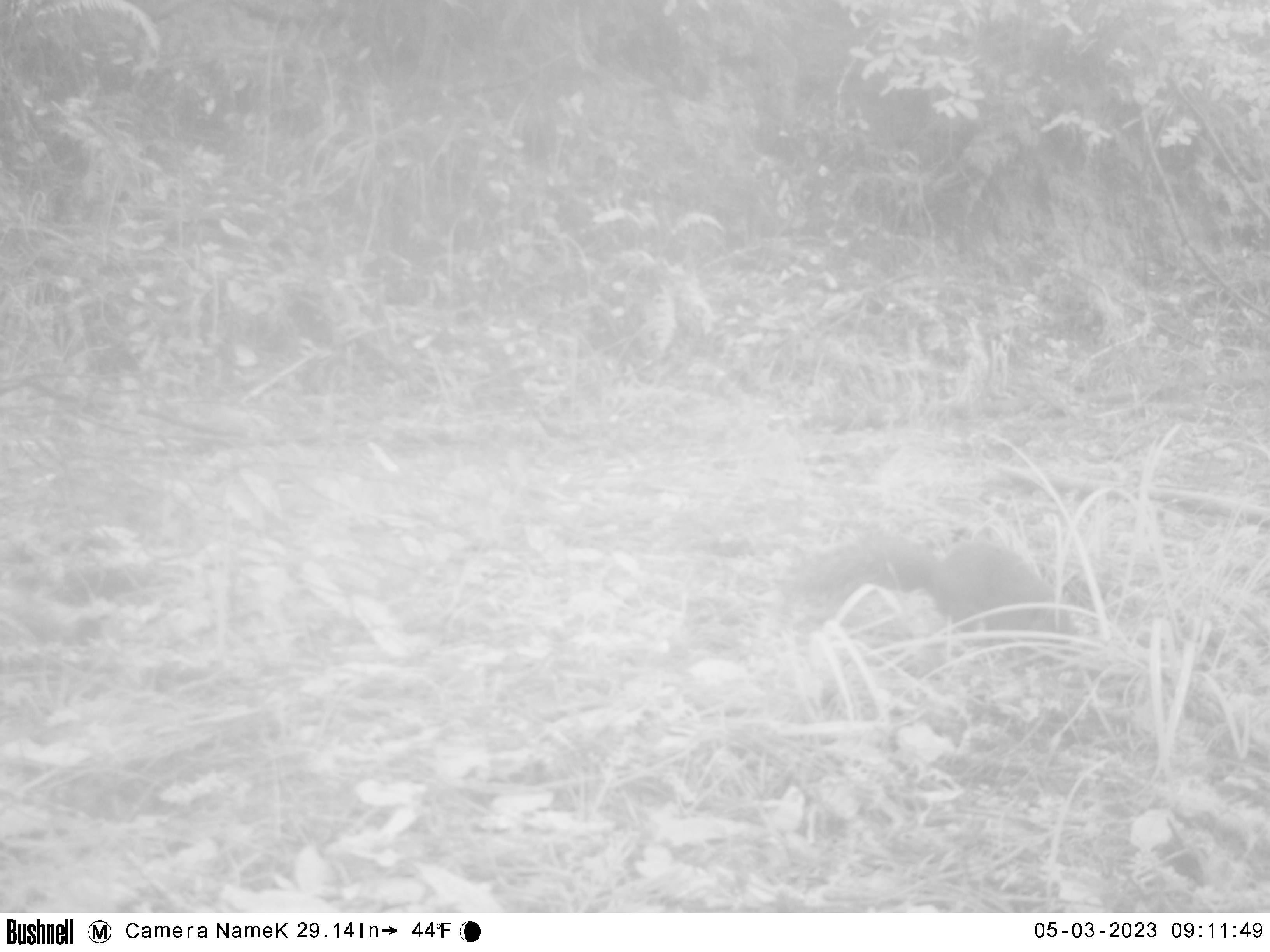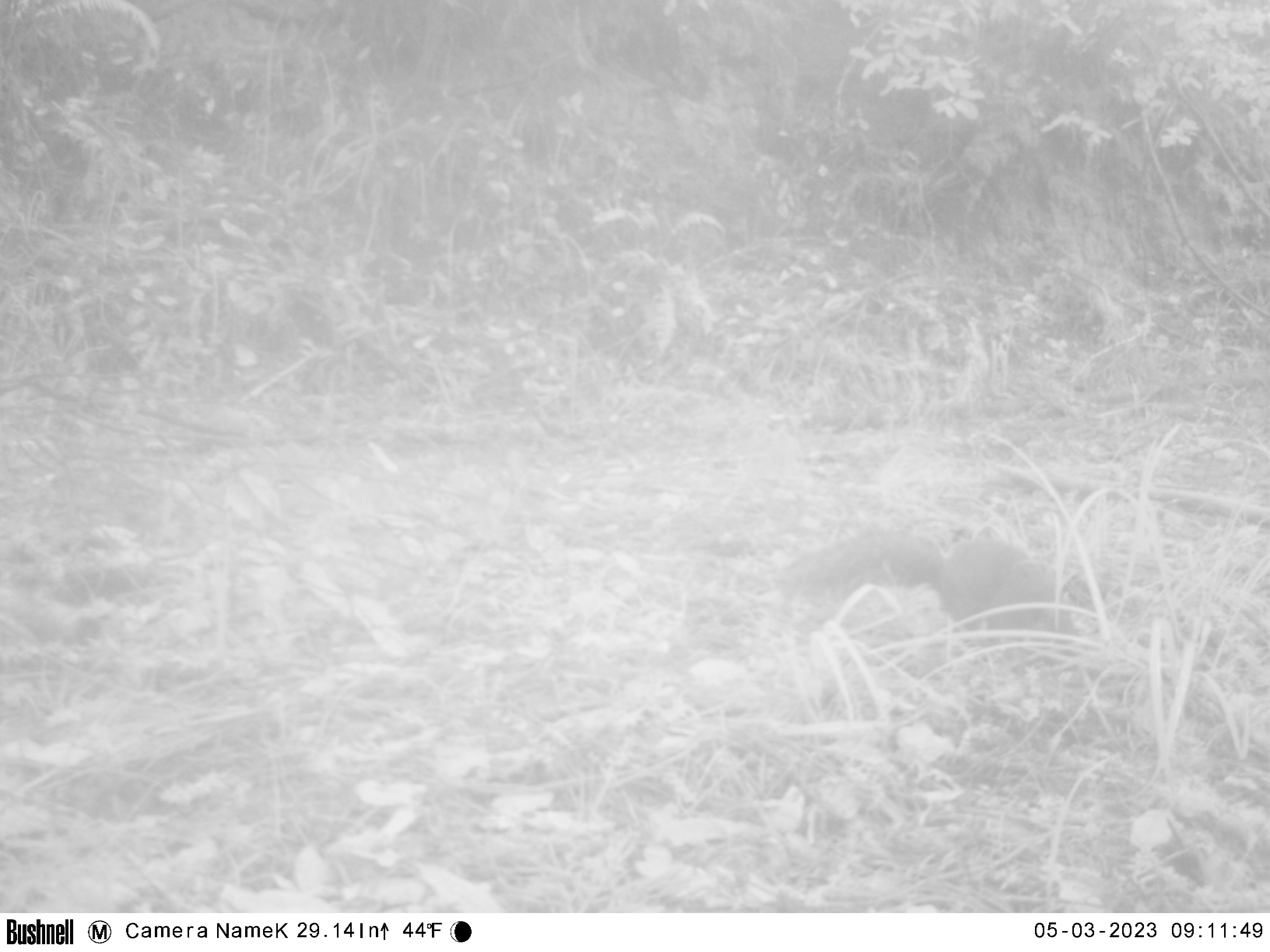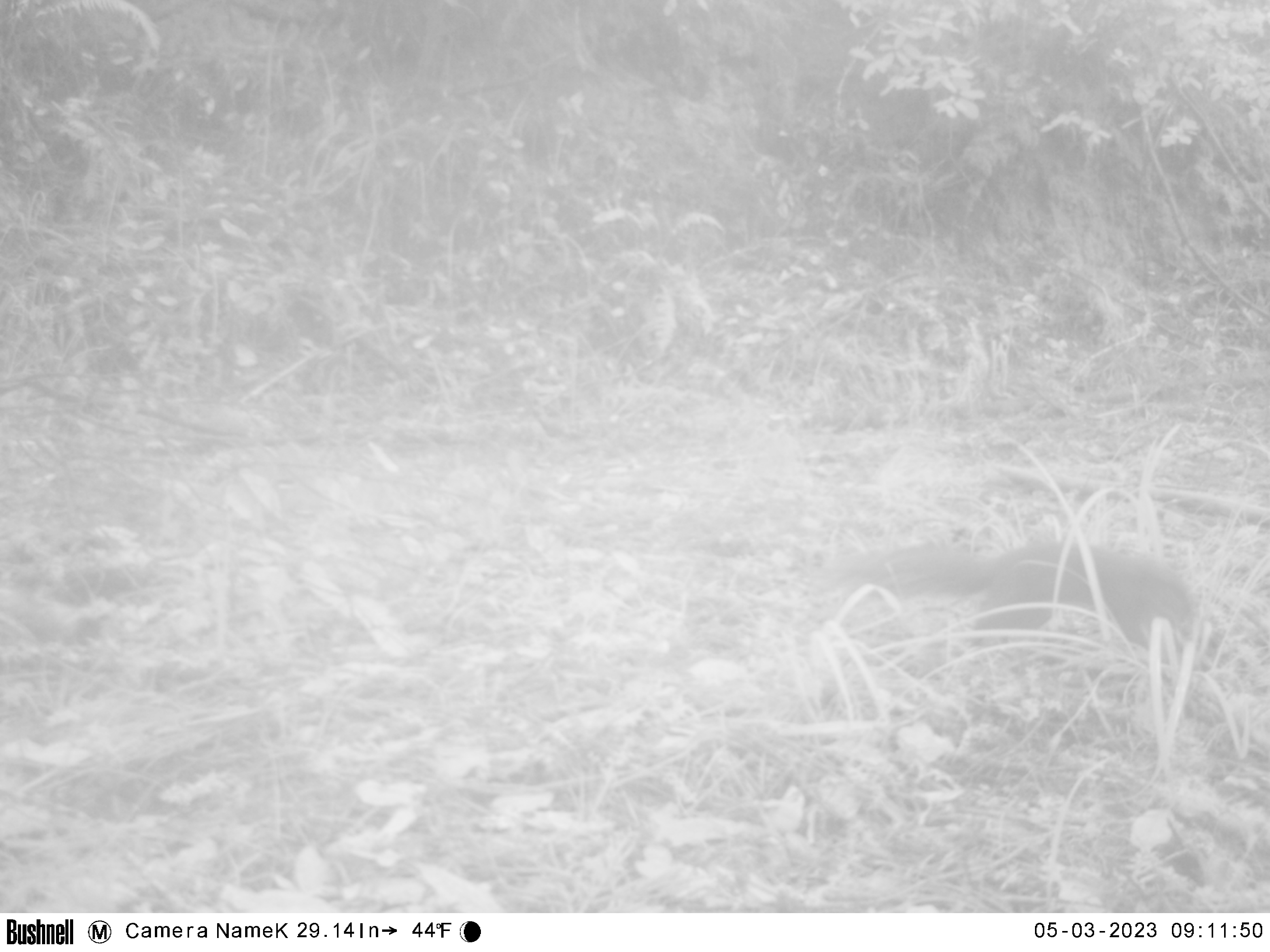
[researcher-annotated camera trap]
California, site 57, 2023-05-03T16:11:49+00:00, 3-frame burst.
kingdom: Animalia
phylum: Chordata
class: Mammalia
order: Rodentia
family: Sciuridae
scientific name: Sciuridae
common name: squirrel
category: unknown squirrel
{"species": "unknown squirrel (squirrel) (Sciuridae)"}